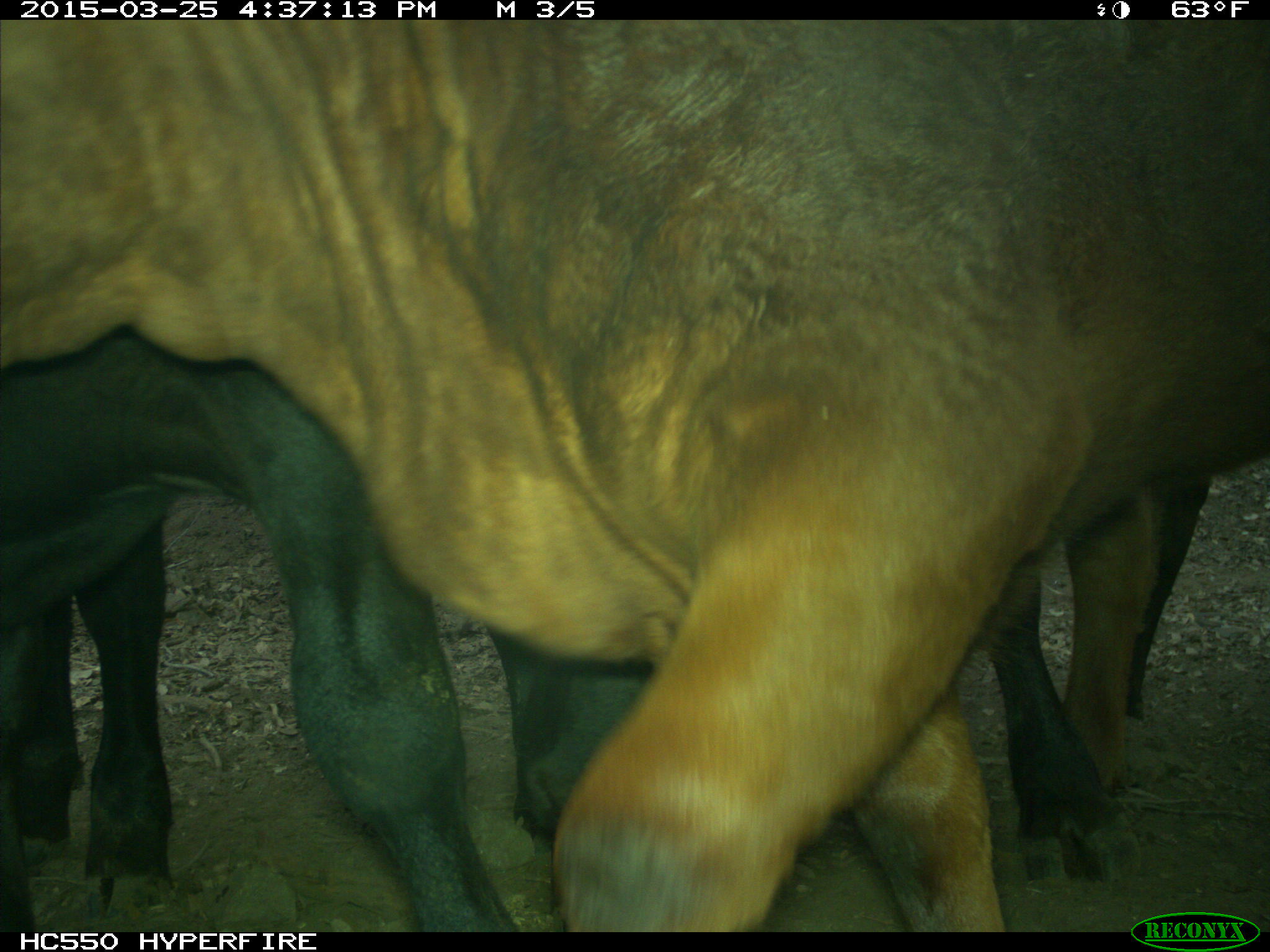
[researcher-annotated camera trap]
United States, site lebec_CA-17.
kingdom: Animalia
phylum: Chordata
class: Mammalia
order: Artiodactyla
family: Bovidae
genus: Bos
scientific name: Bos taurus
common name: domestic cow